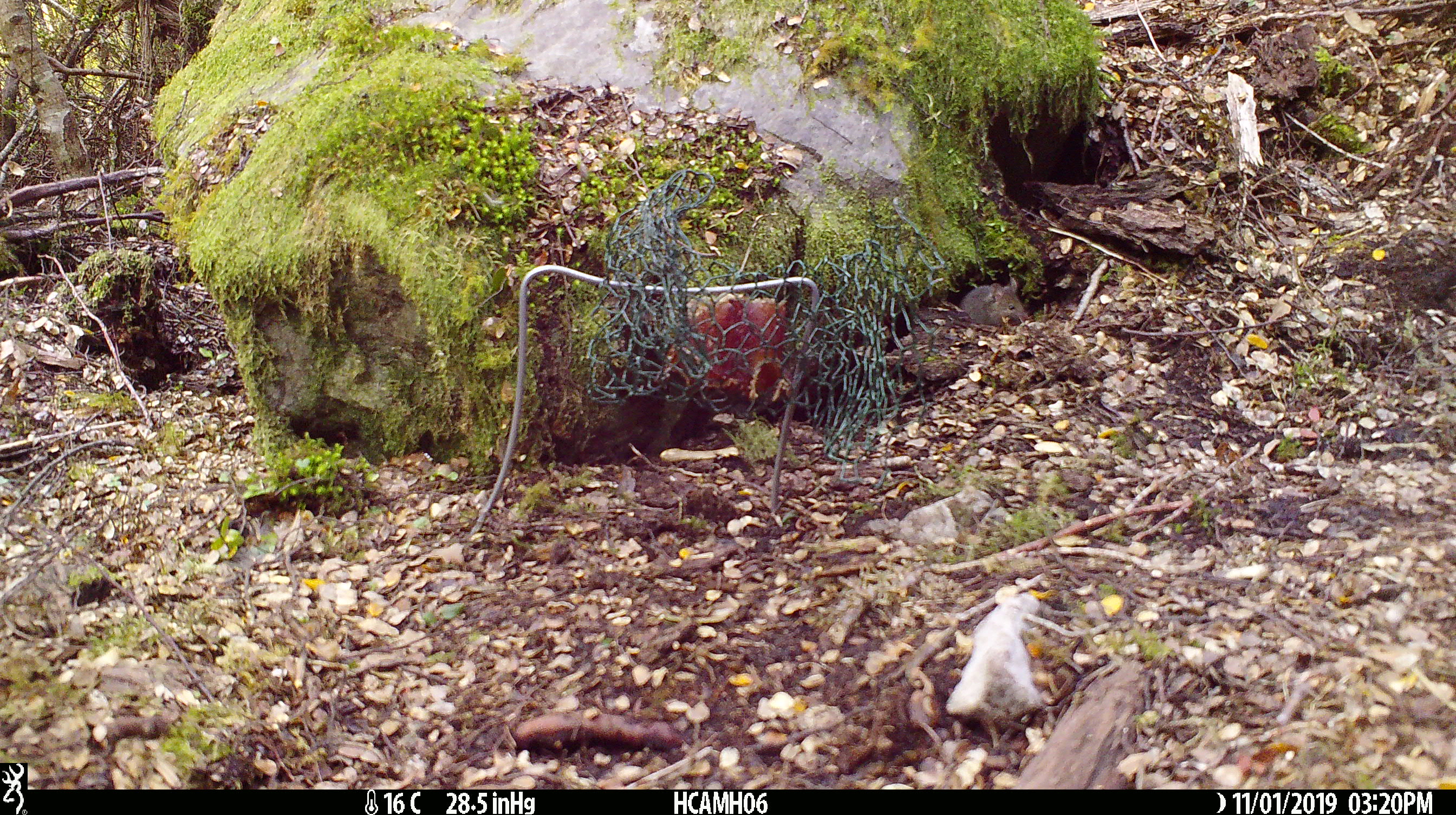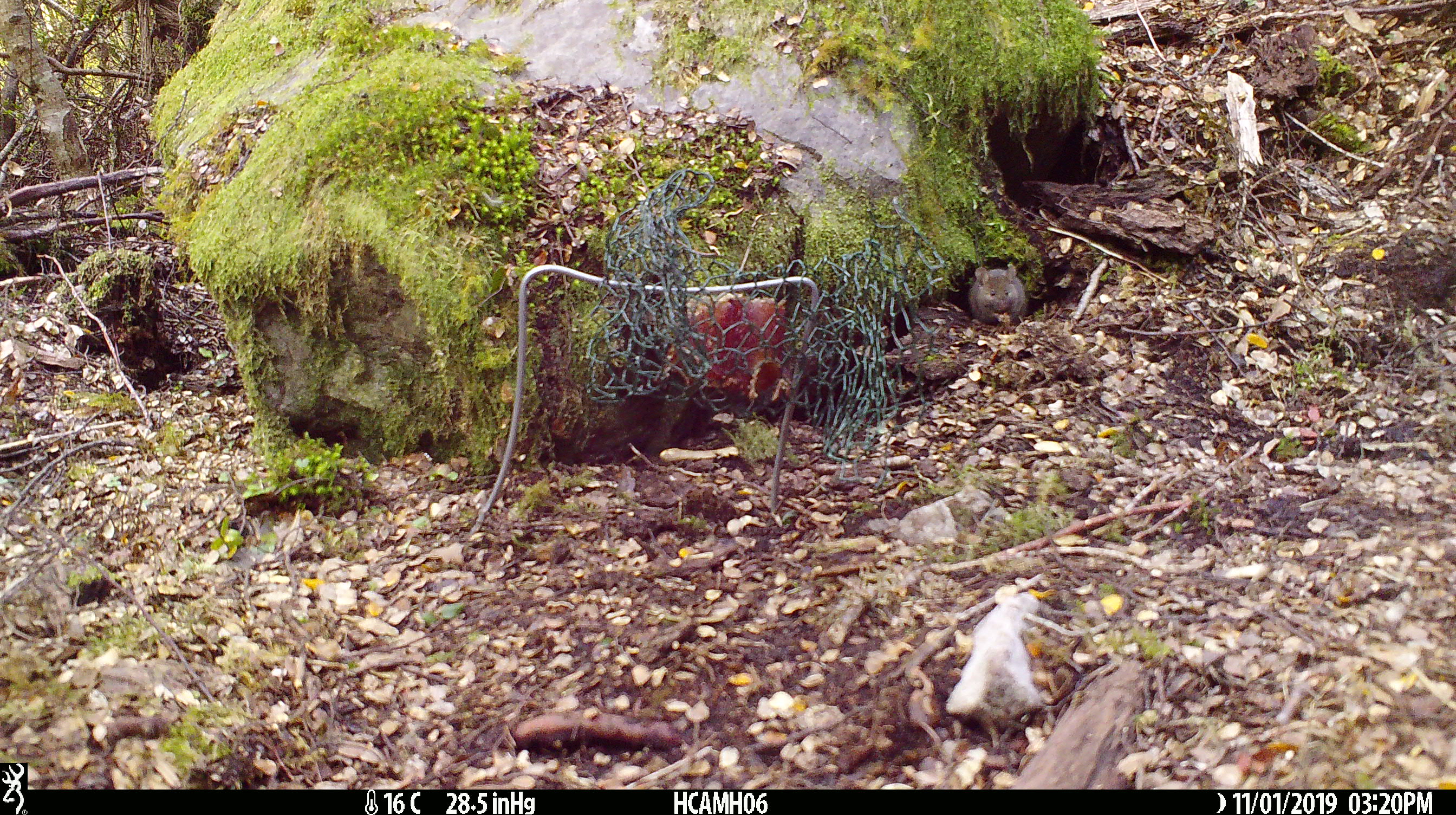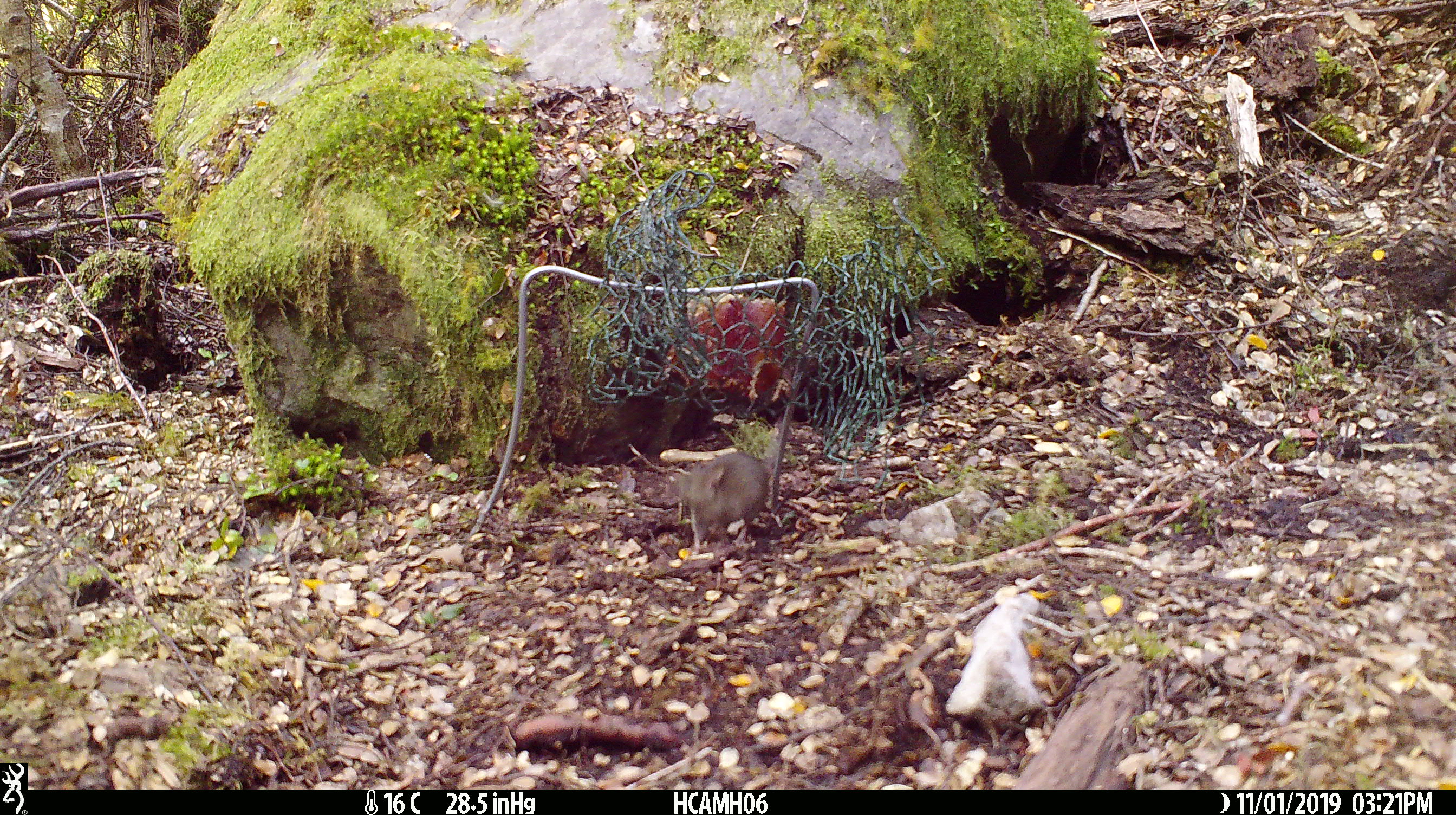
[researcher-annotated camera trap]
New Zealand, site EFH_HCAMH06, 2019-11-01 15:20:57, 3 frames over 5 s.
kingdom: Animalia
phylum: Chordata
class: Mammalia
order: Rodentia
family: Muridae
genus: Mus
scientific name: Mus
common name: mouse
Mouse (Mus).